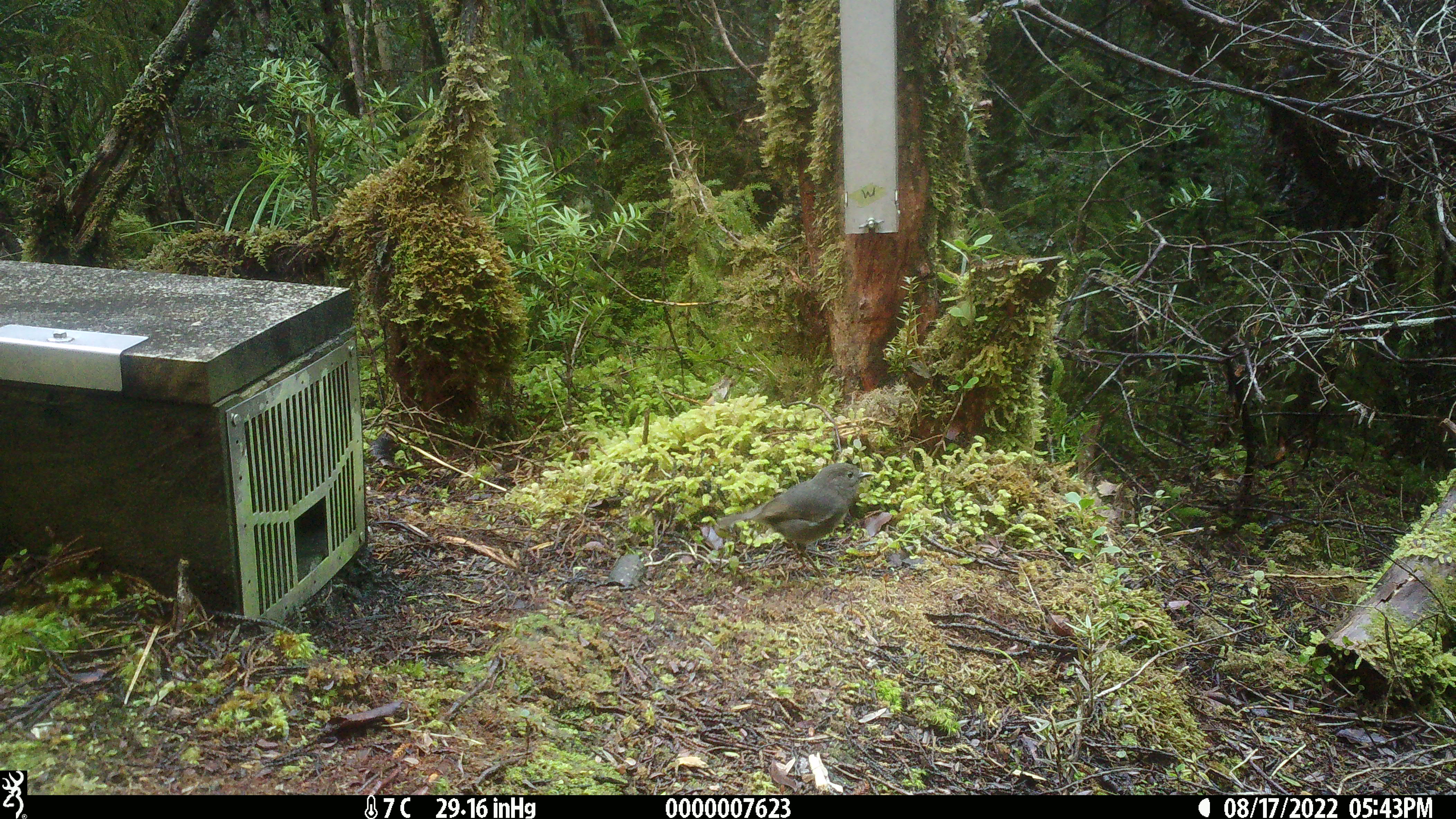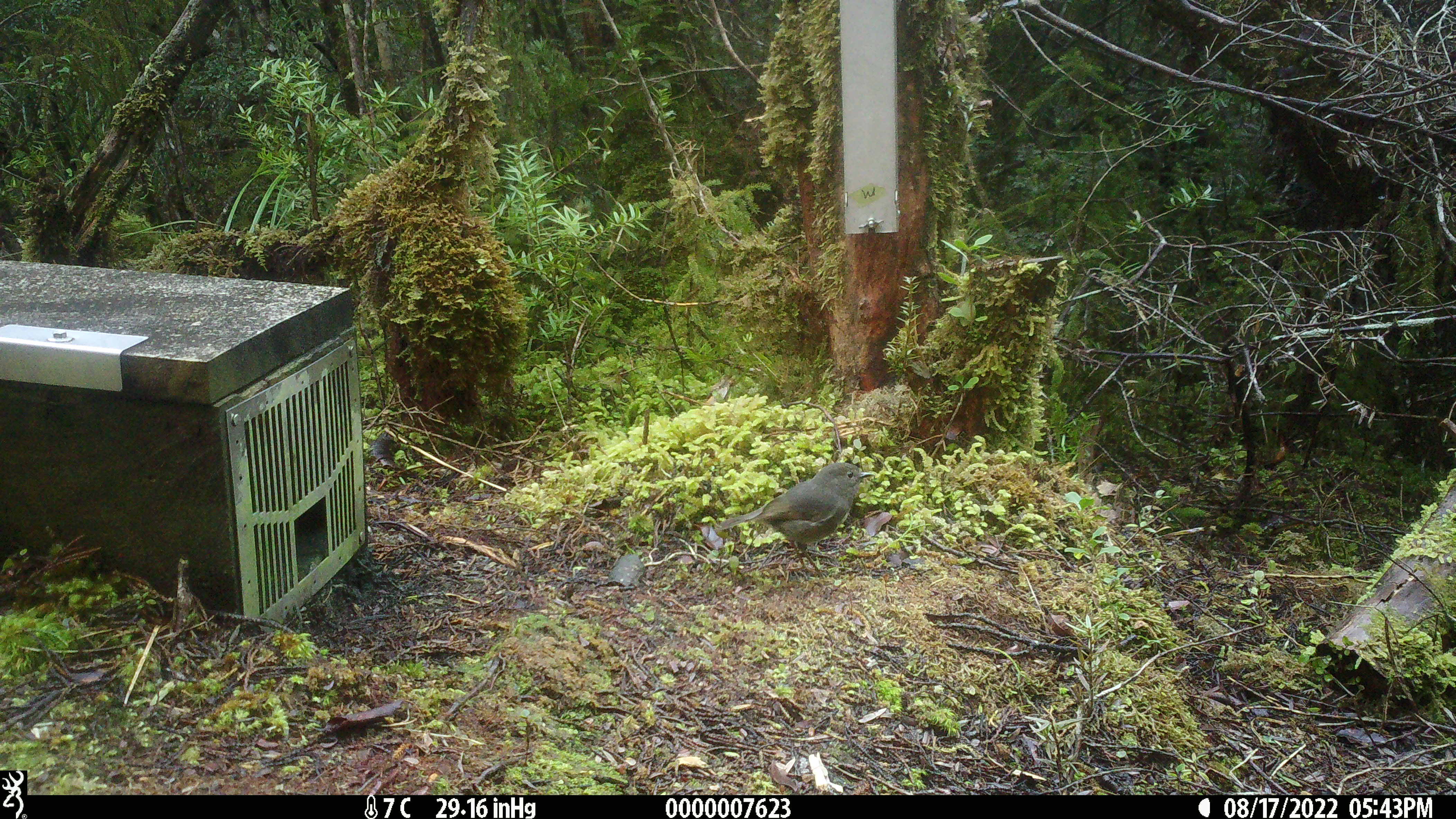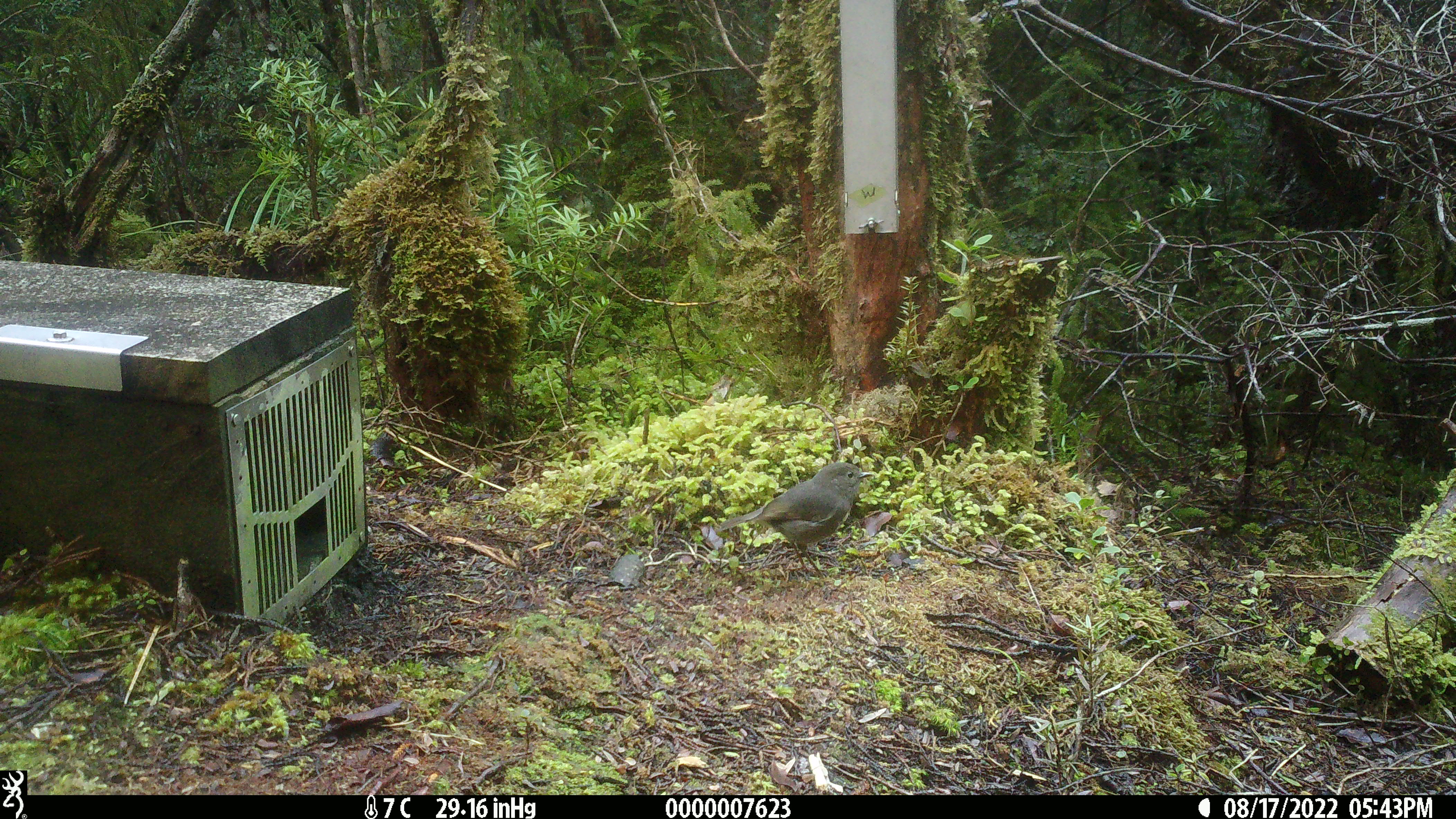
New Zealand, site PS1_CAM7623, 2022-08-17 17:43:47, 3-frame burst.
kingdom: Animalia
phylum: Chordata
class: Aves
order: Passeriformes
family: Petroicidae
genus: Petroica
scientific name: Petroica australis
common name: new zealand robin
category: robin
Robin (new zealand robin) (Petroica australis).